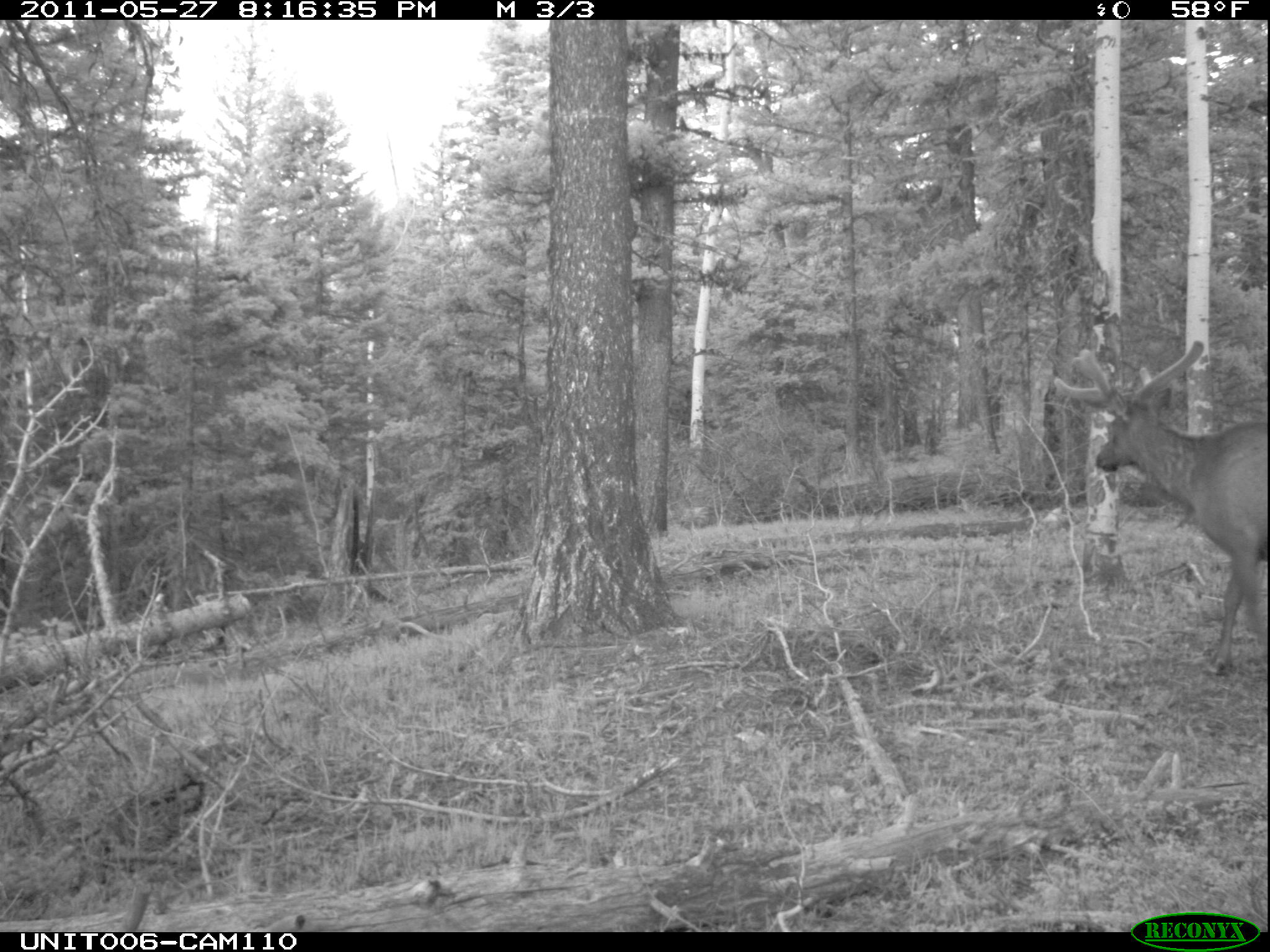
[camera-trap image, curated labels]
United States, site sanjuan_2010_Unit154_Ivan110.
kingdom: Animalia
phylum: Chordata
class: Mammalia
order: Artiodactyla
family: Cervidae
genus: Cervus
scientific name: Cervus elaphus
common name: red deer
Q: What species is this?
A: Cervus elaphus (red deer).